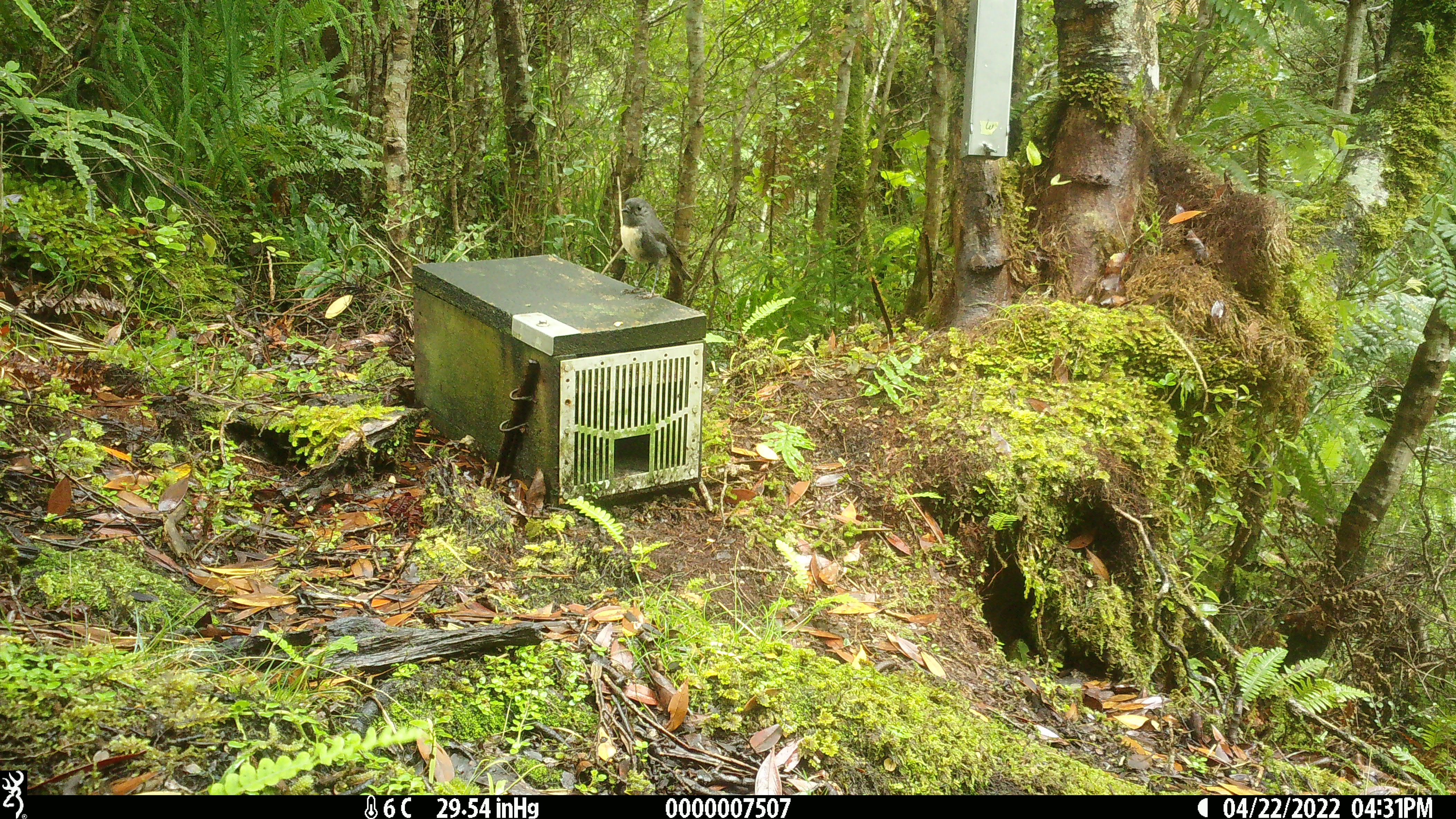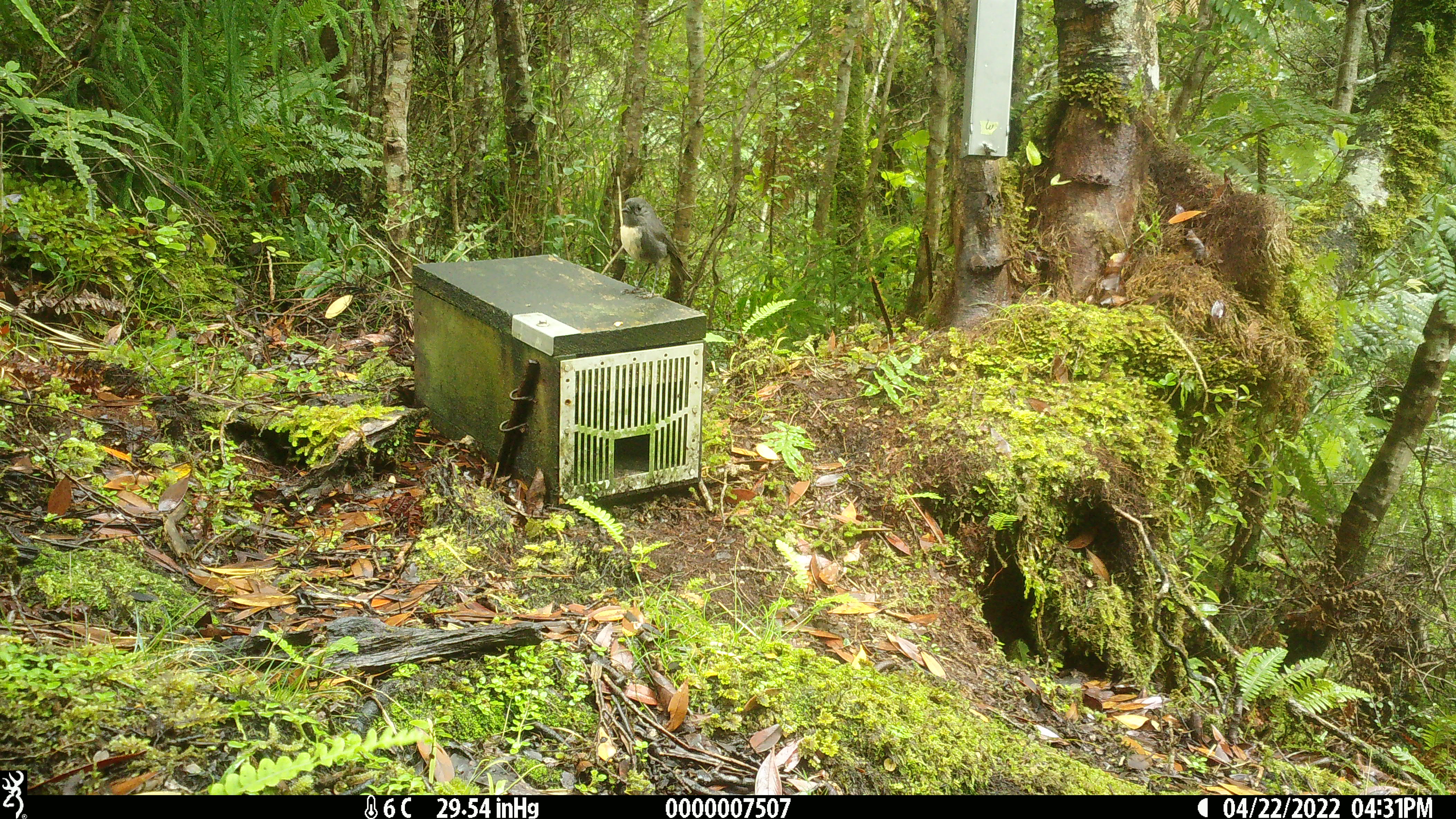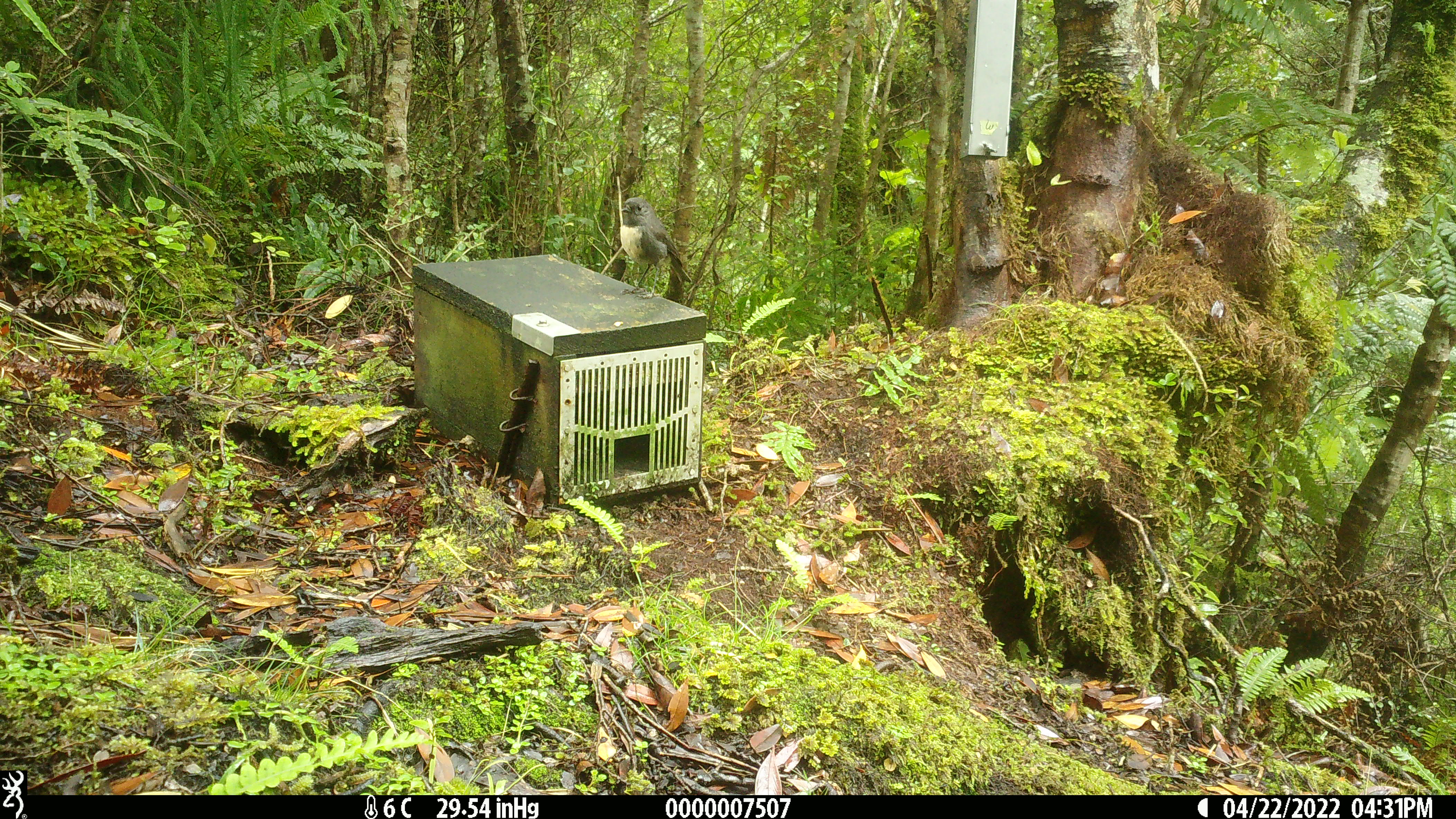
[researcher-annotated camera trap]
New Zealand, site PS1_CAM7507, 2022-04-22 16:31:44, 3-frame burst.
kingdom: Animalia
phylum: Chordata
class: Aves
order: Passeriformes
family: Petroicidae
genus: Petroica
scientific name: Petroica australis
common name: new zealand robin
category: robin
Robin (new zealand robin) (Petroica australis).